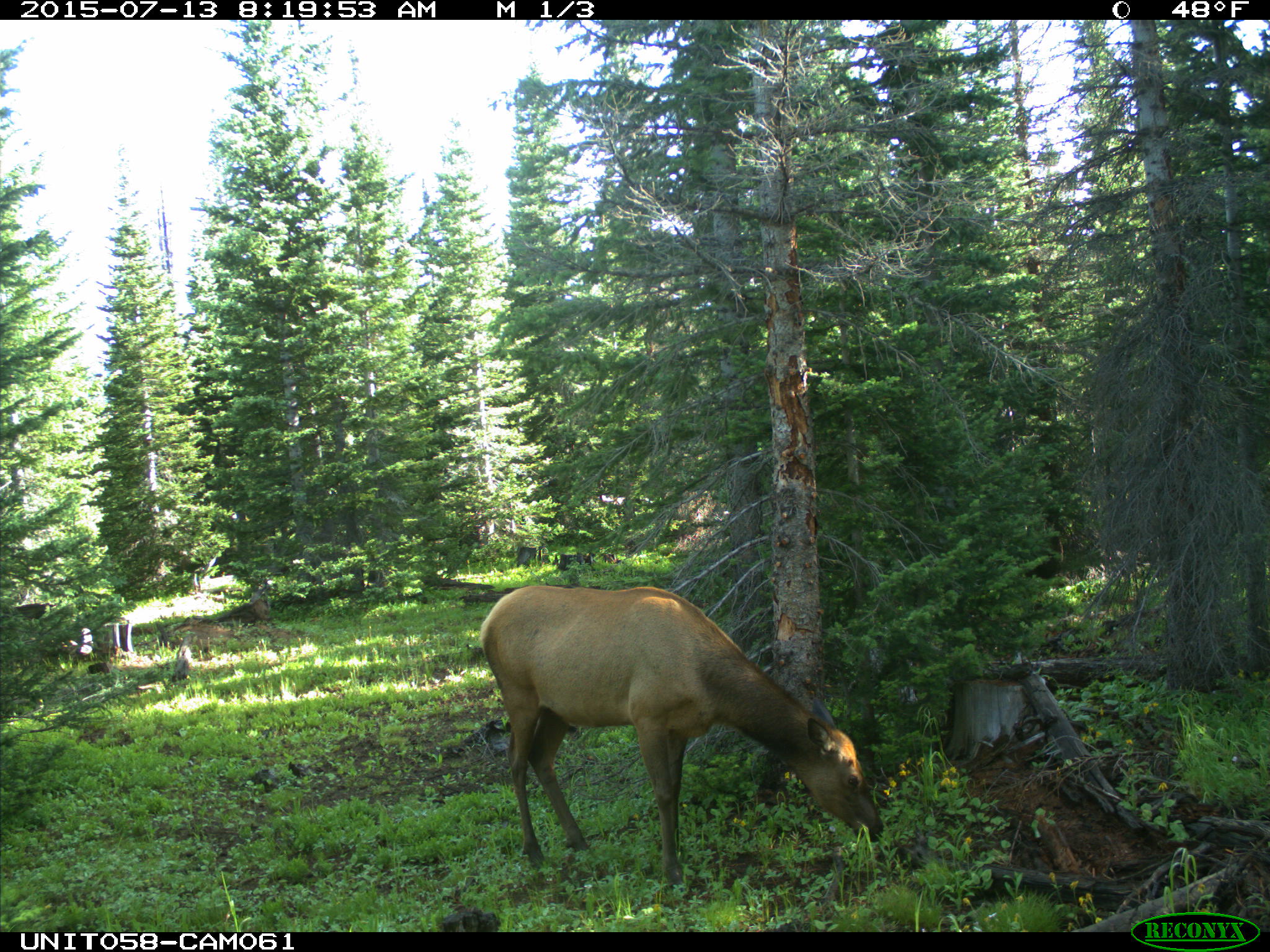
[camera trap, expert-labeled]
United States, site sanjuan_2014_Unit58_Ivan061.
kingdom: Animalia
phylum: Chordata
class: Mammalia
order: Artiodactyla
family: Cervidae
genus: Cervus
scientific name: Cervus elaphus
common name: red deer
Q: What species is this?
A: Cervus elaphus (red deer).